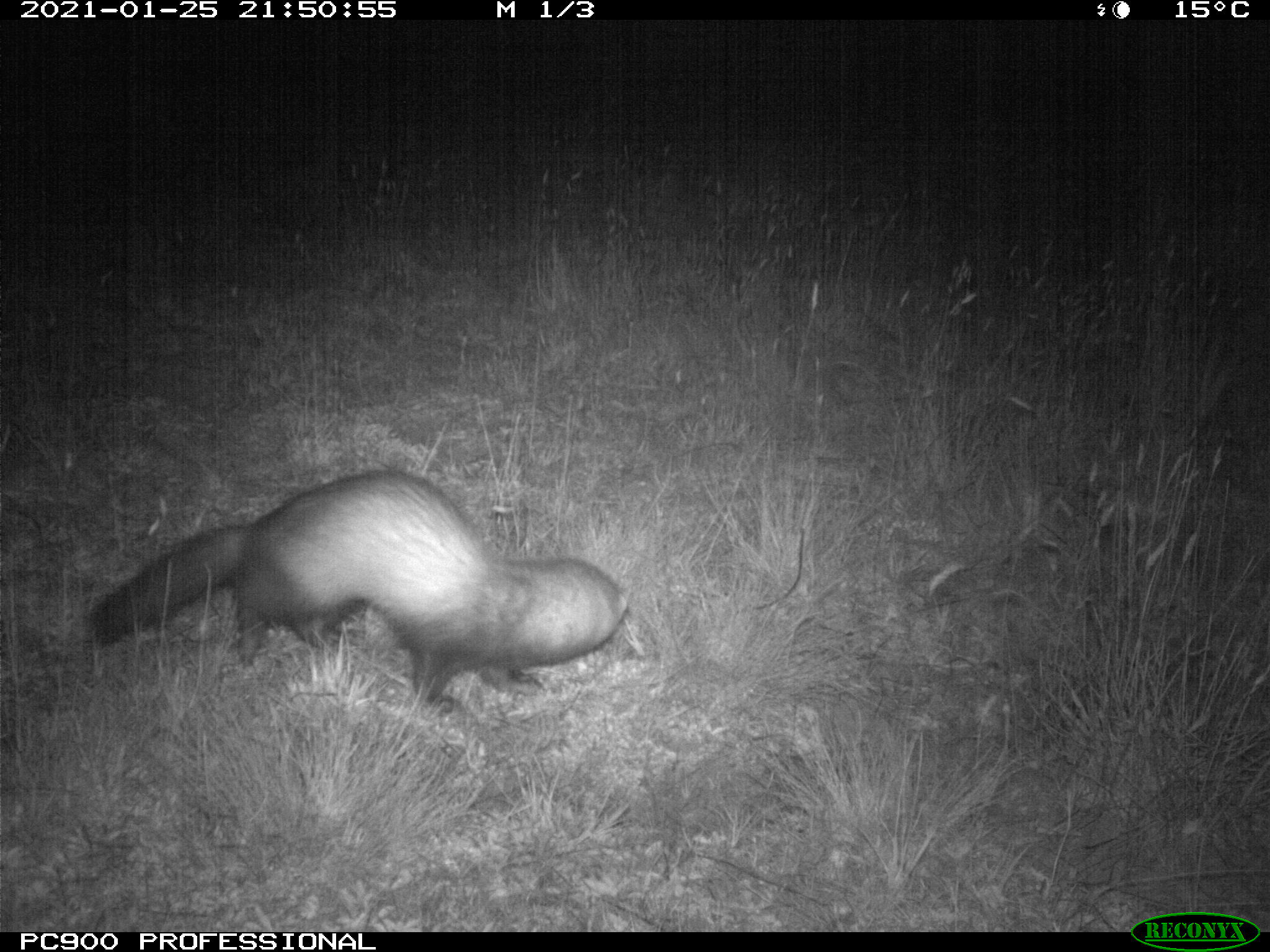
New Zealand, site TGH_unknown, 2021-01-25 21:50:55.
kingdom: Animalia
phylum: Chordata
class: Mammalia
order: Carnivora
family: Mustelidae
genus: Mustela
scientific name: Mustela furo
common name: ferret